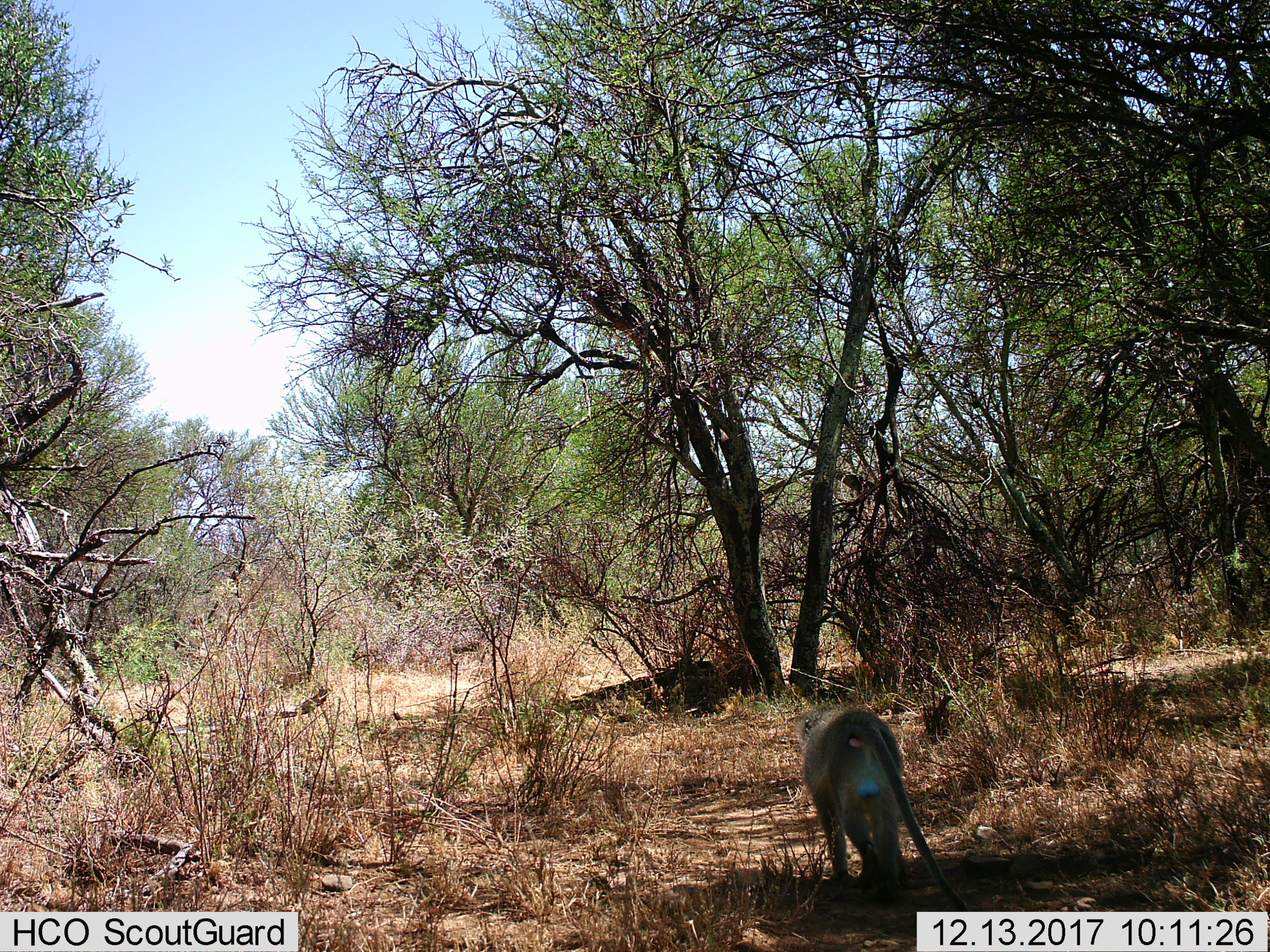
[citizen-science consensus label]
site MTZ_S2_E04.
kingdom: Animalia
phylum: Chordata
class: Mammalia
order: Primates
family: Cercopithecidae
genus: Chlorocebus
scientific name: Chlorocebus pygerythrus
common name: vervet monkey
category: monkeyvervet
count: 1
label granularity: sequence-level